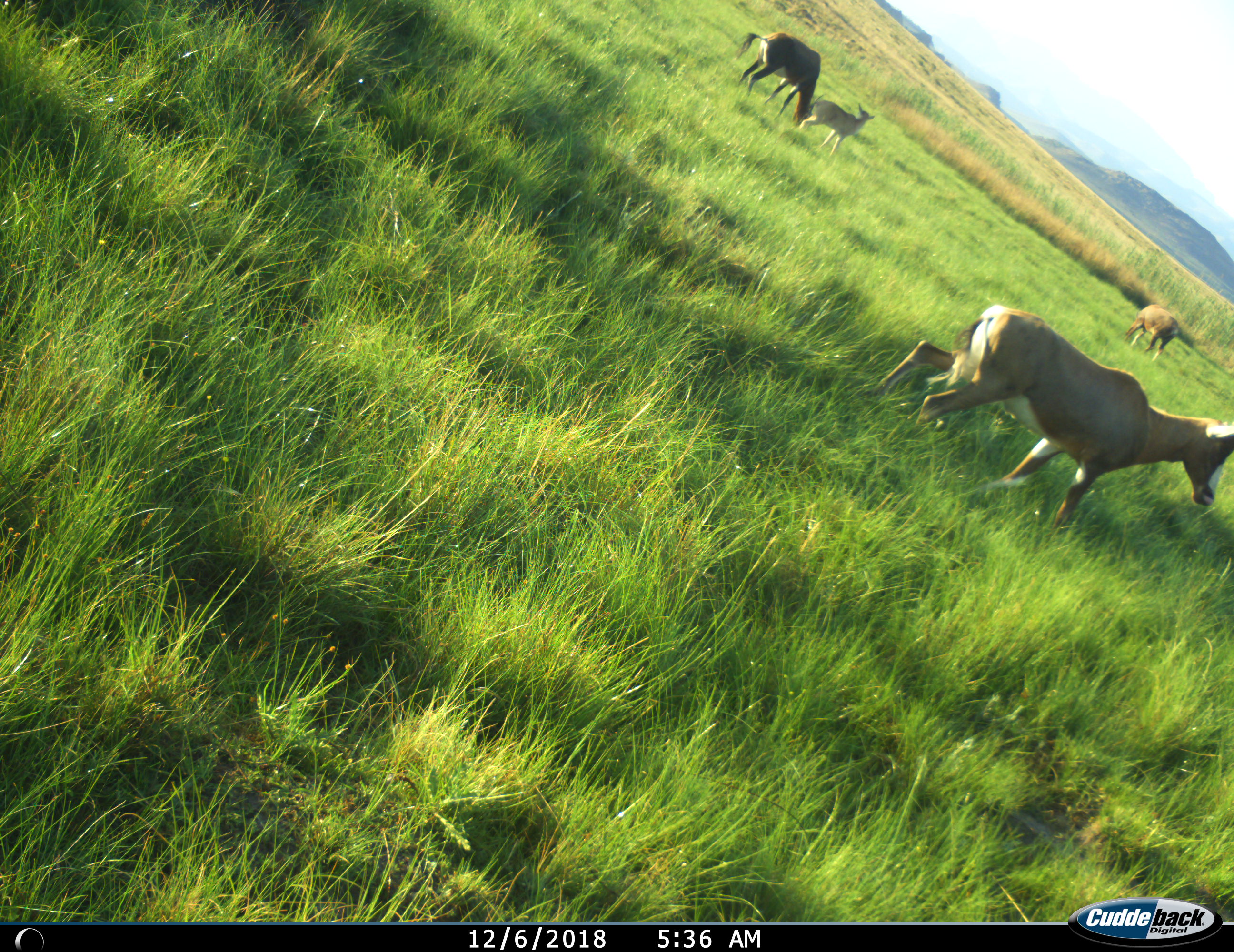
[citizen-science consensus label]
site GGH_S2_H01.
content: unidentified animal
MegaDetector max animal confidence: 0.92